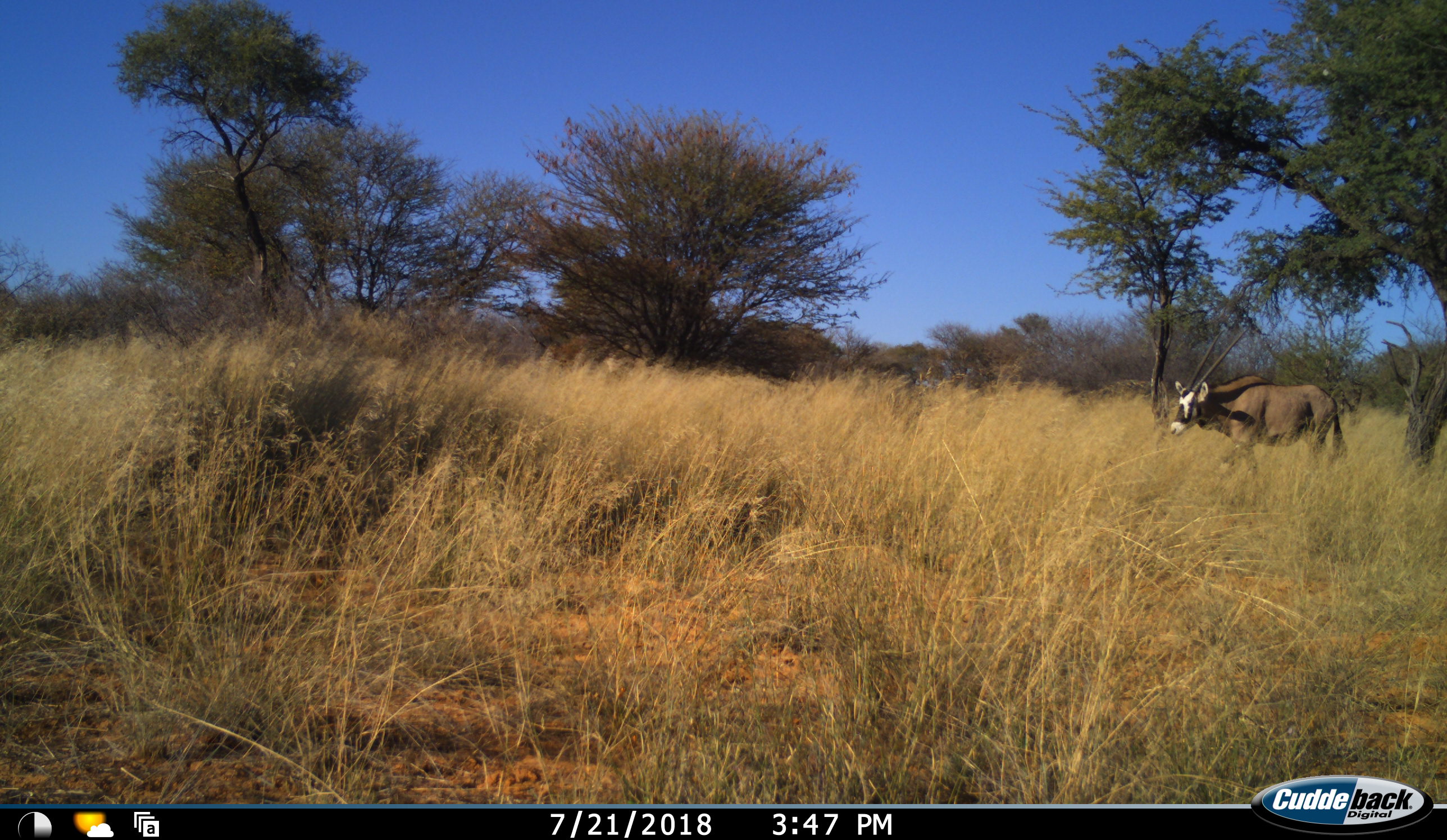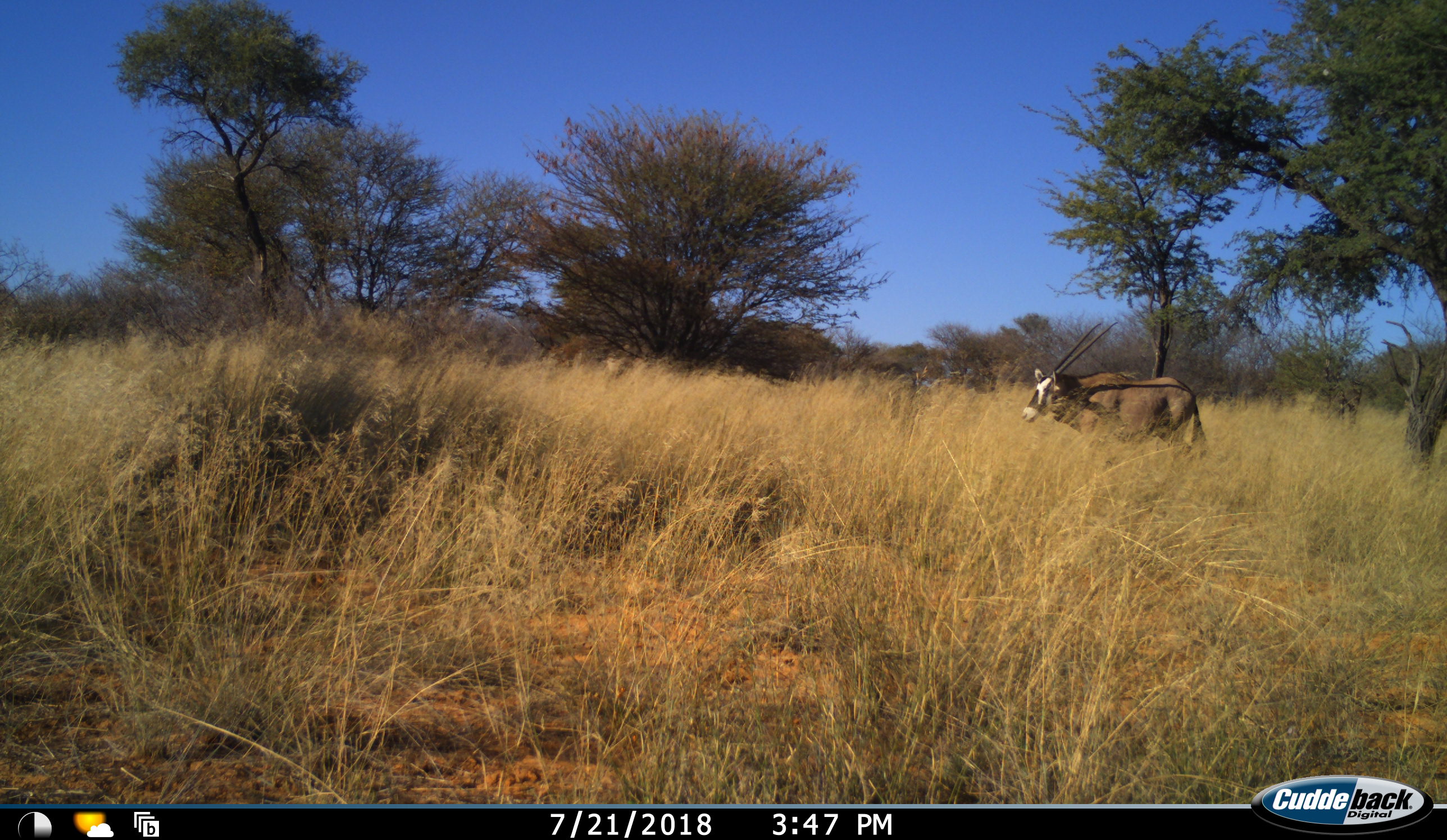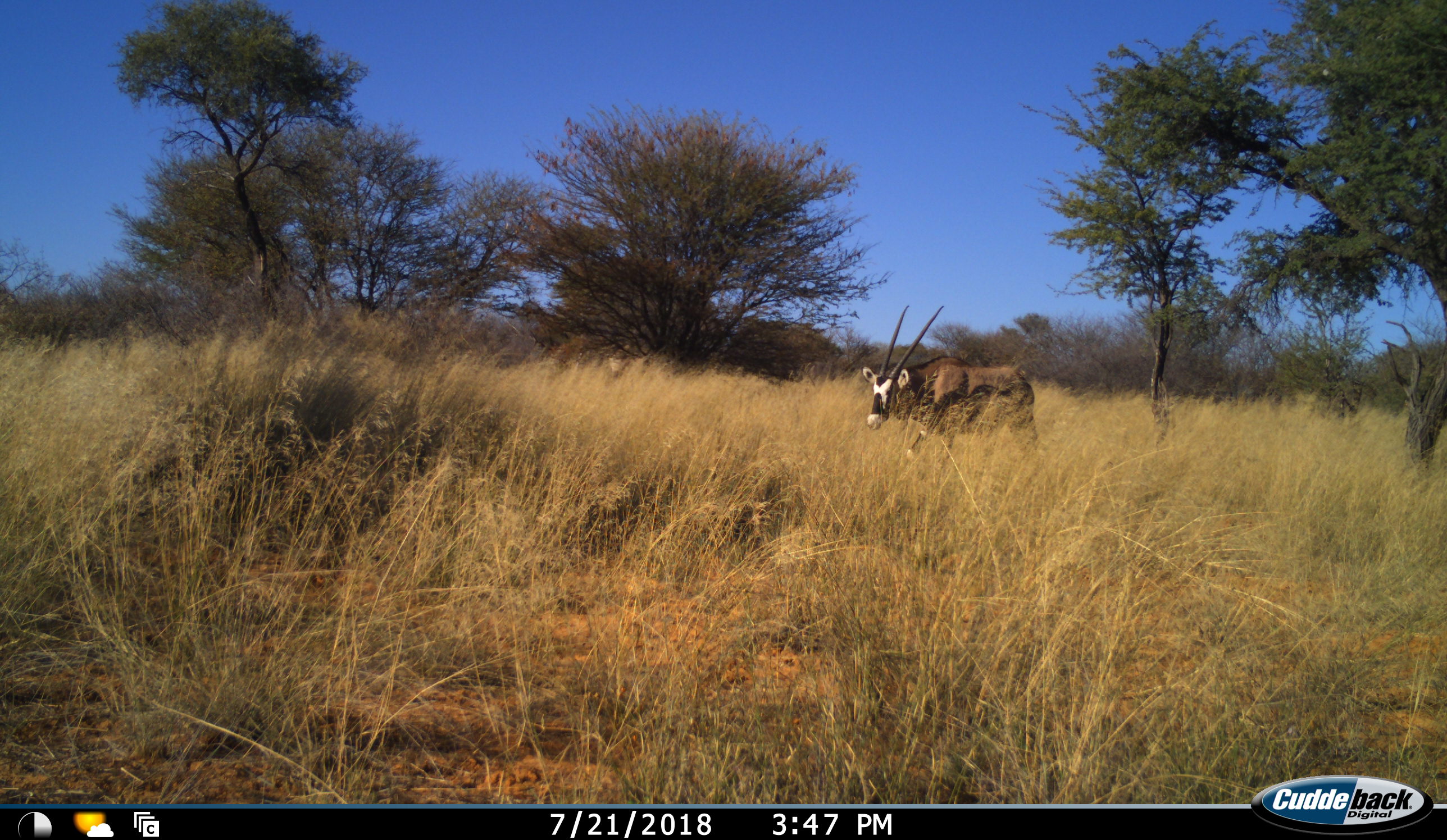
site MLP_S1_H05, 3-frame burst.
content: unidentified animal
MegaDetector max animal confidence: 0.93